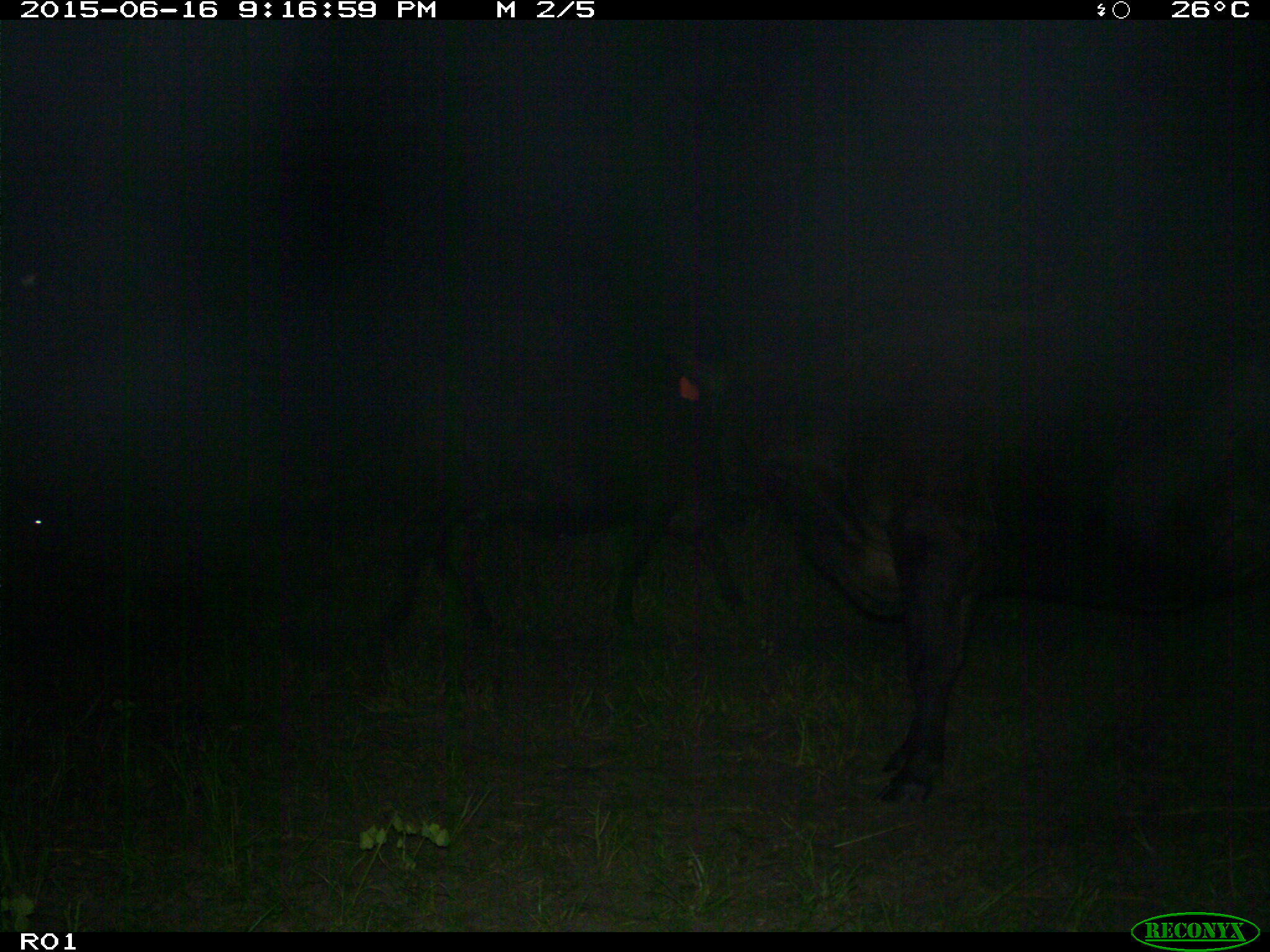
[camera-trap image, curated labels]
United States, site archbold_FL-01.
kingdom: Animalia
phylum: Chordata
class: Mammalia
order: Artiodactyla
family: Bovidae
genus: Bos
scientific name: Bos taurus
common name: domestic cow